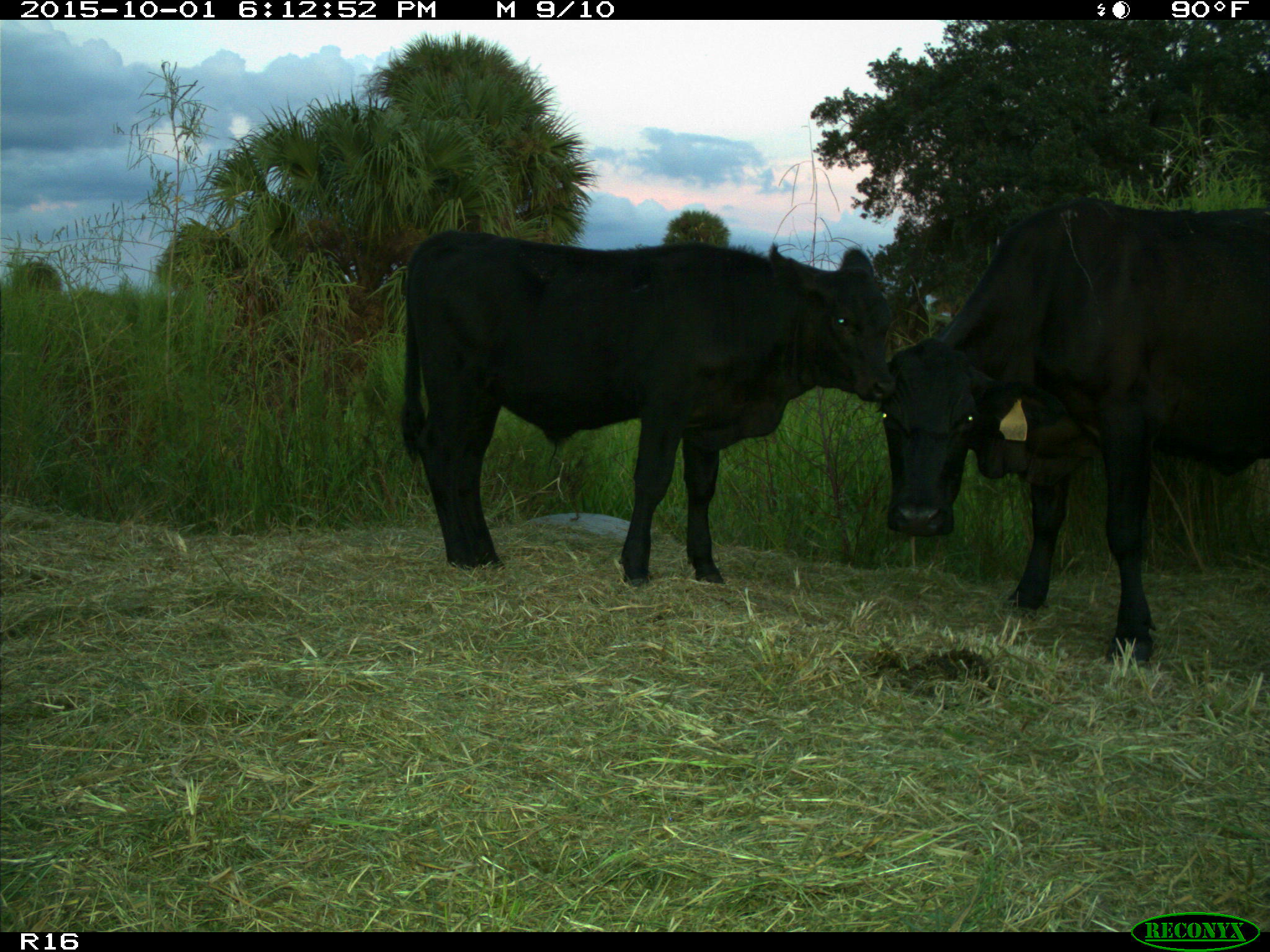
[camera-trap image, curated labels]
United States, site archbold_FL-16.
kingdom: Animalia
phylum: Chordata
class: Mammalia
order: Artiodactyla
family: Bovidae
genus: Bos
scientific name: Bos taurus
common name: domestic cow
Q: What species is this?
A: Bos taurus (domestic cow).